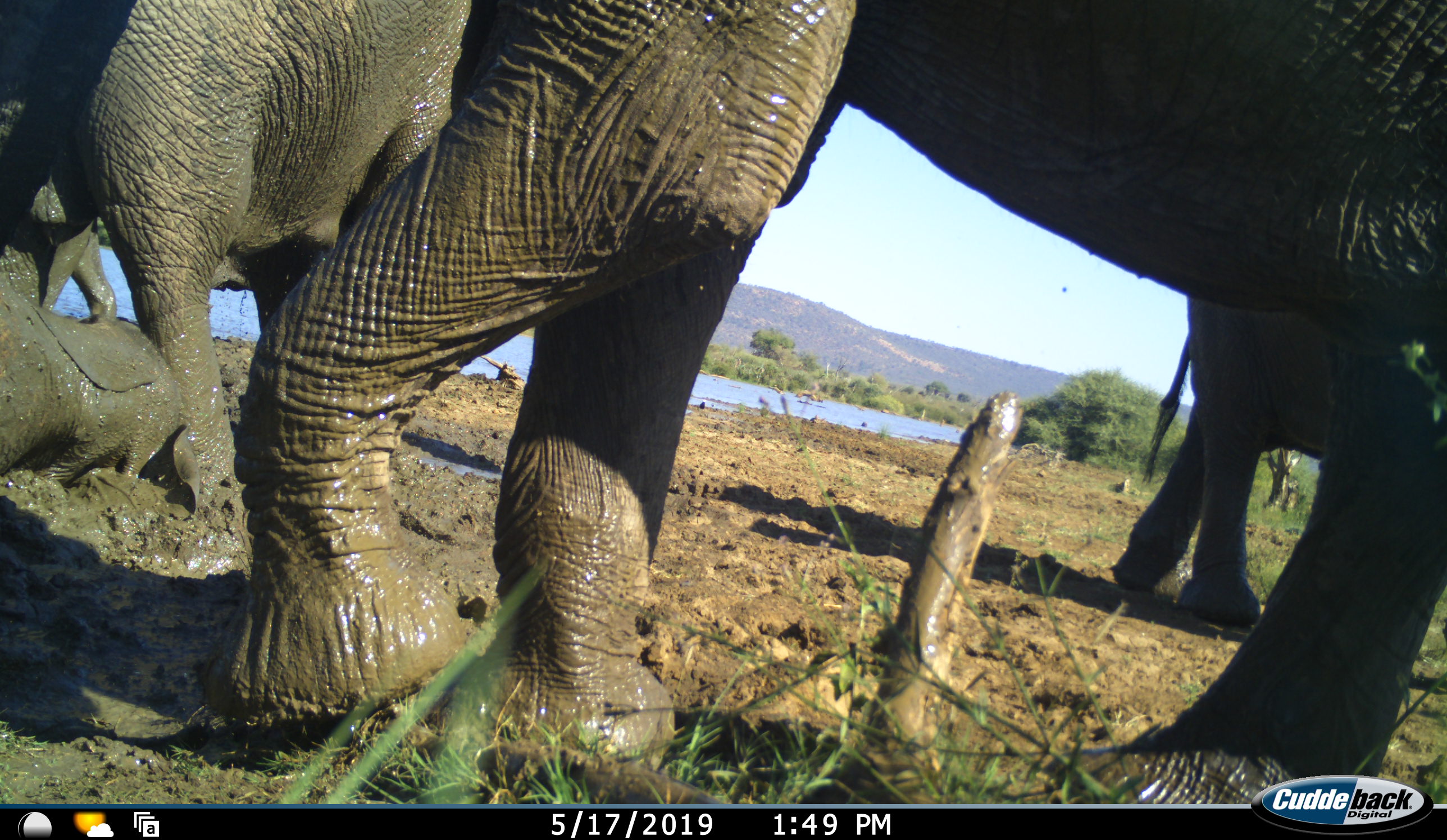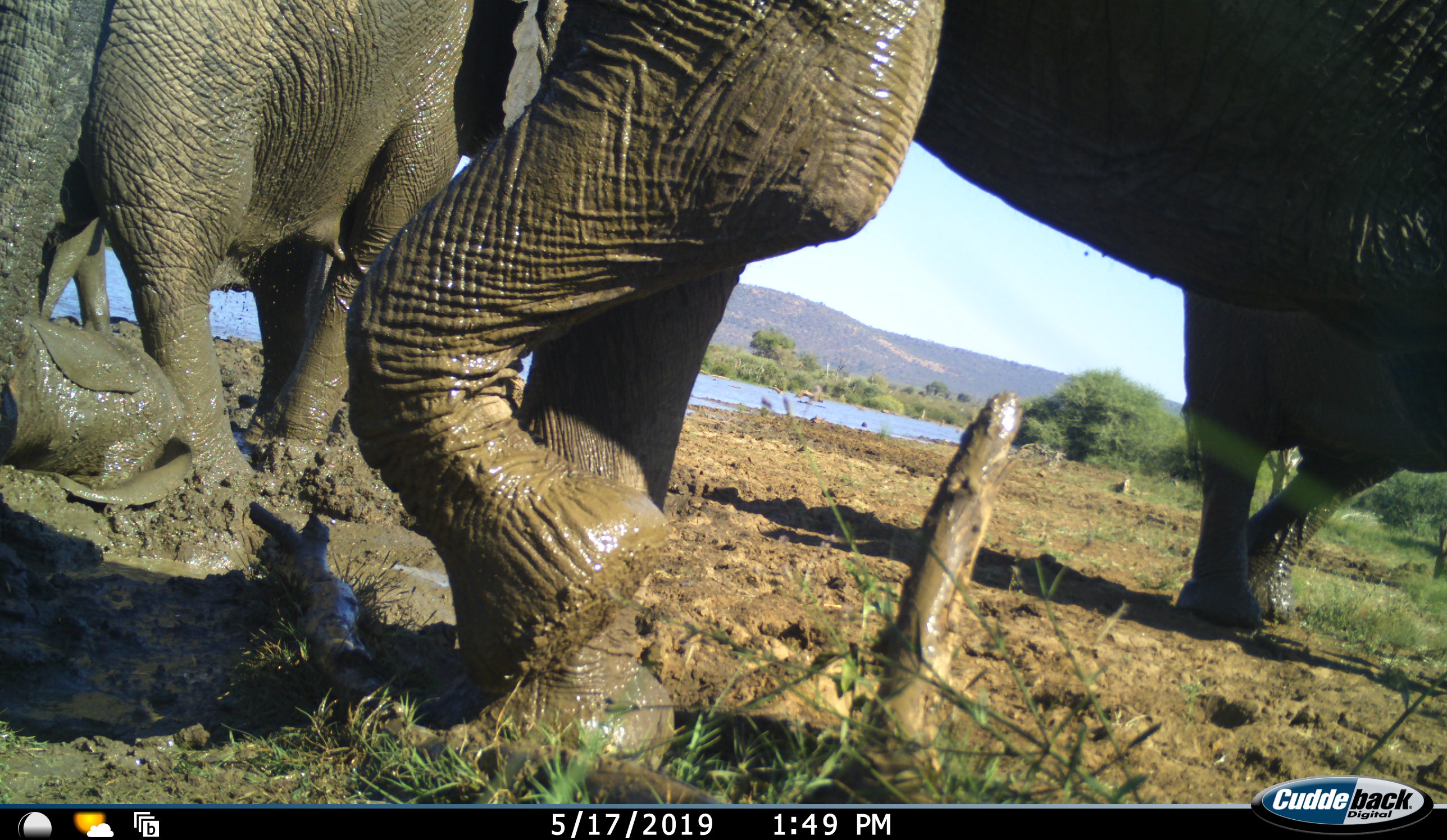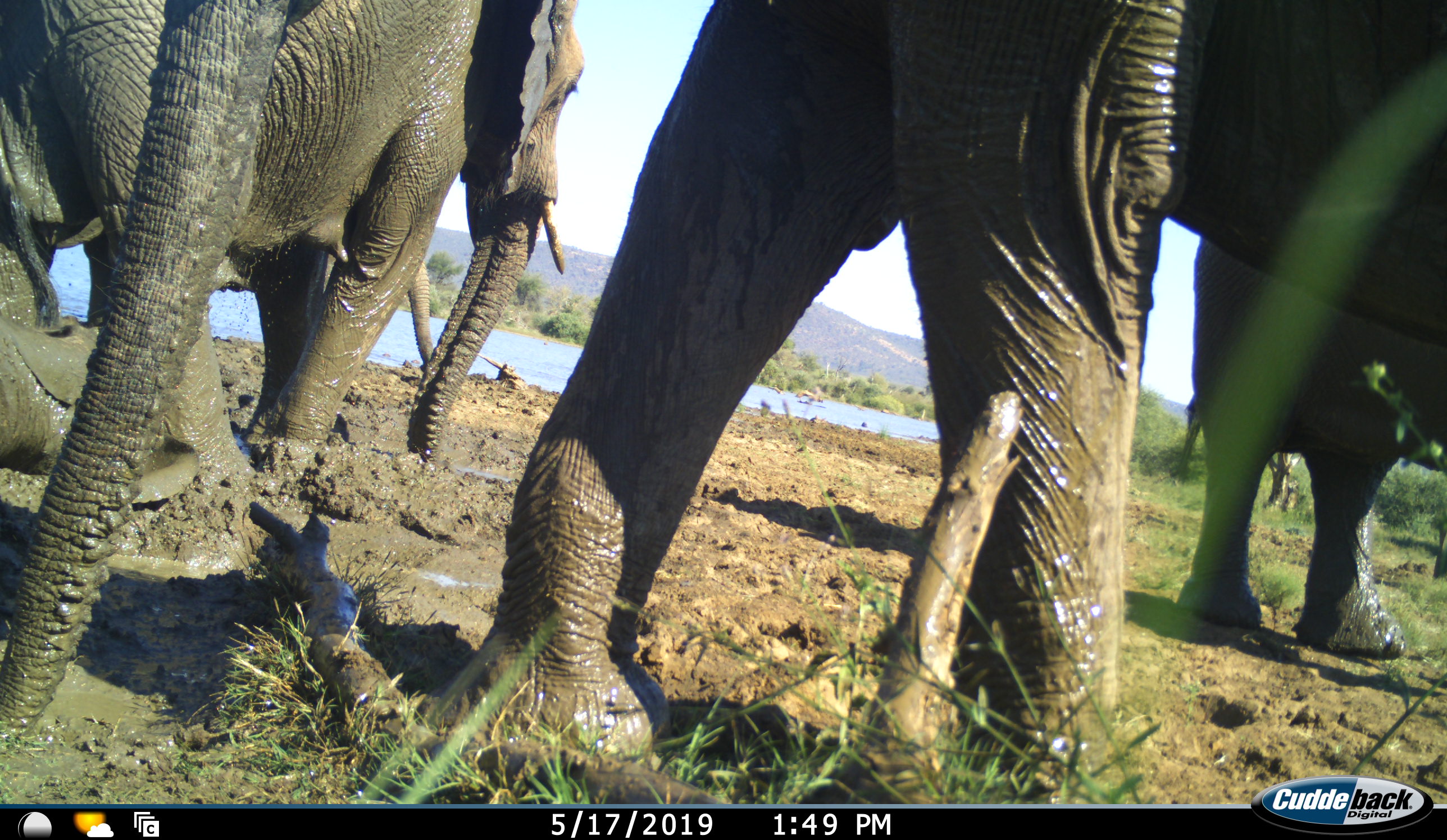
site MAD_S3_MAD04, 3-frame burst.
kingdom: Animalia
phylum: Chordata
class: Mammalia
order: Proboscidea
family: Elephantidae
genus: Loxodonta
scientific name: Loxodonta africana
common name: african bush elephant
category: elephant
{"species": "elephant (african bush elephant) (Loxodonta africana)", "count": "5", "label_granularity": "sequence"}